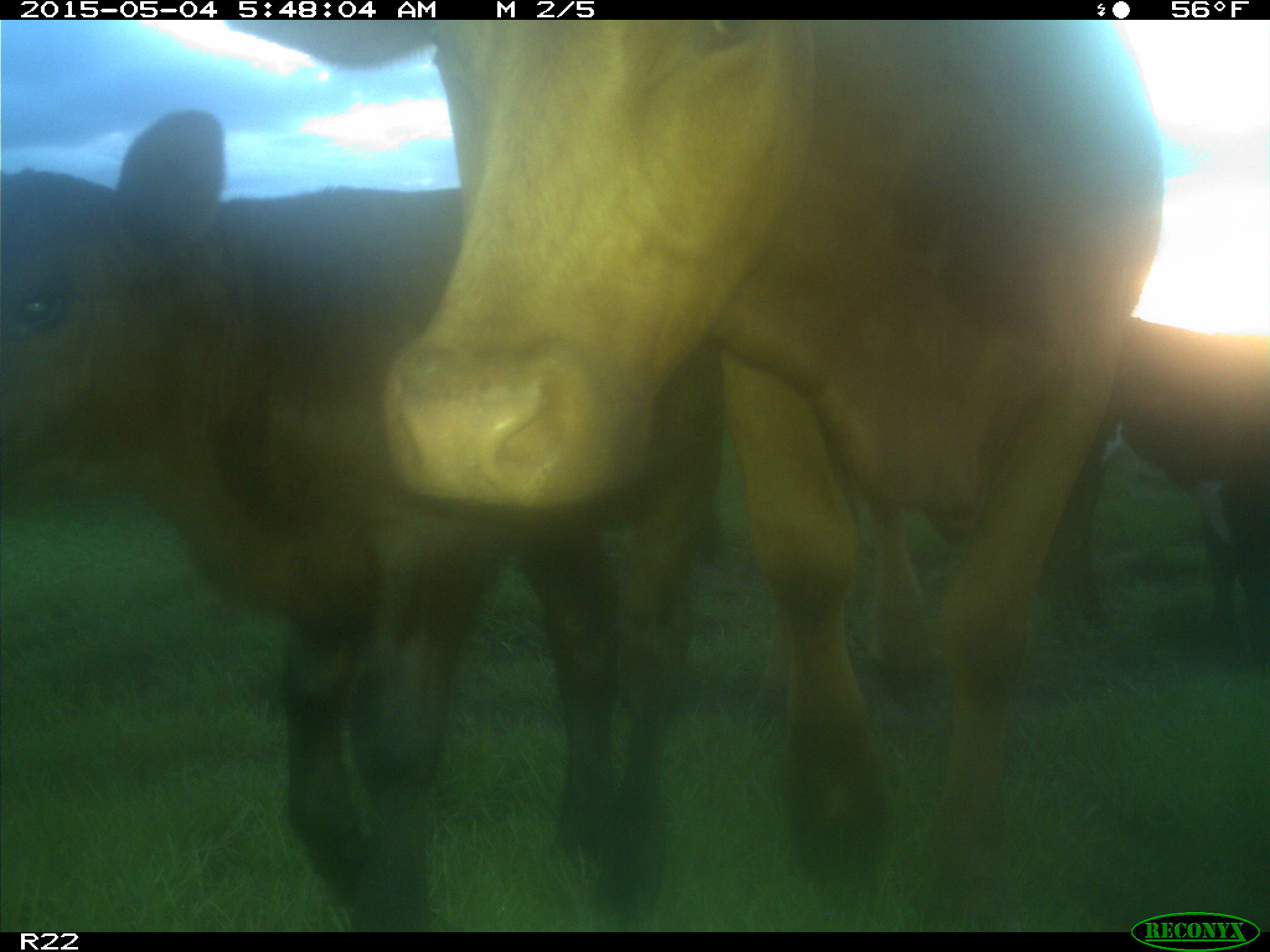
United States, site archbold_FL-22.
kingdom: Animalia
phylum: Chordata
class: Mammalia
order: Artiodactyla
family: Bovidae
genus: Bos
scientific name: Bos taurus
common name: domestic cow